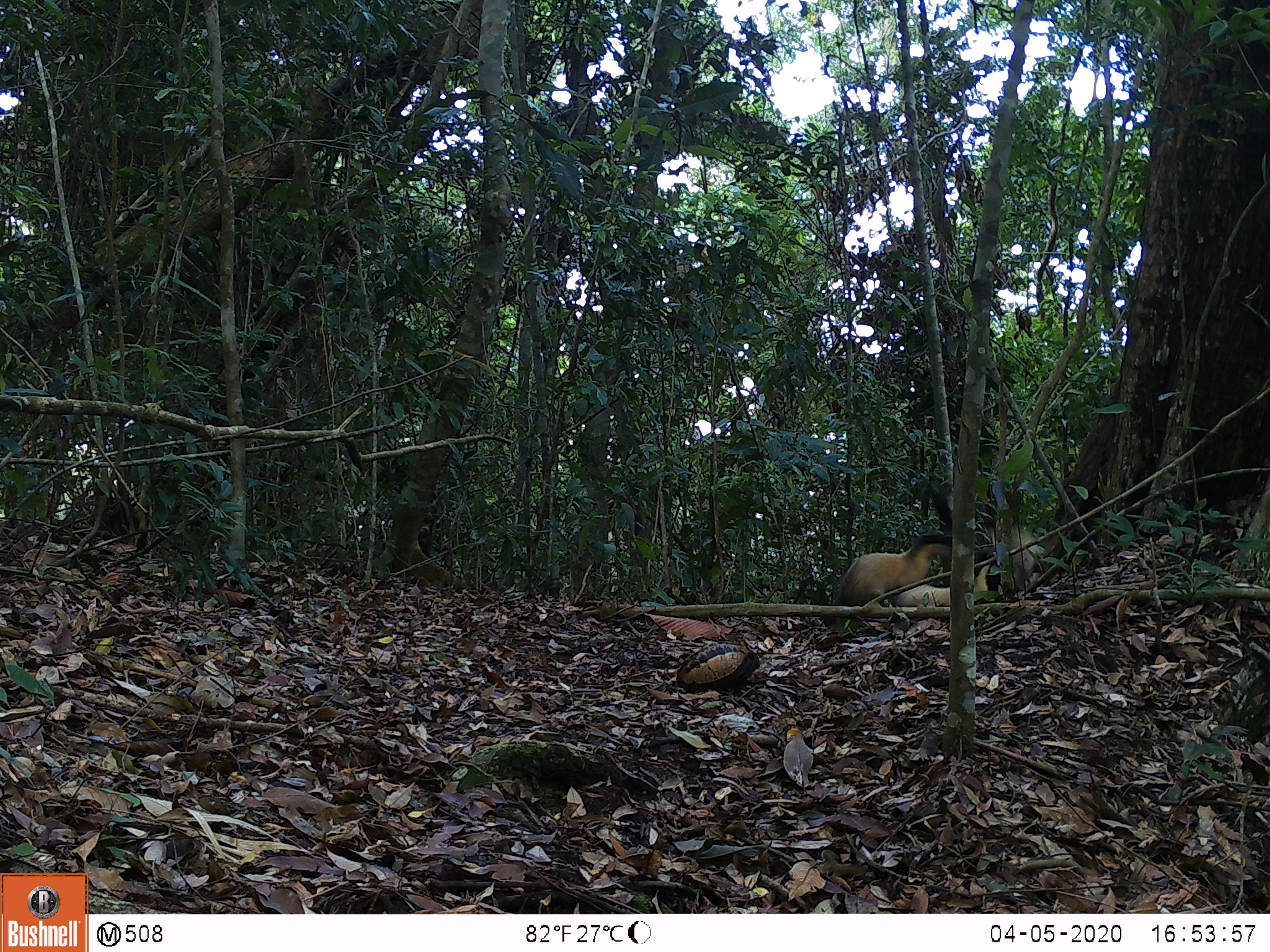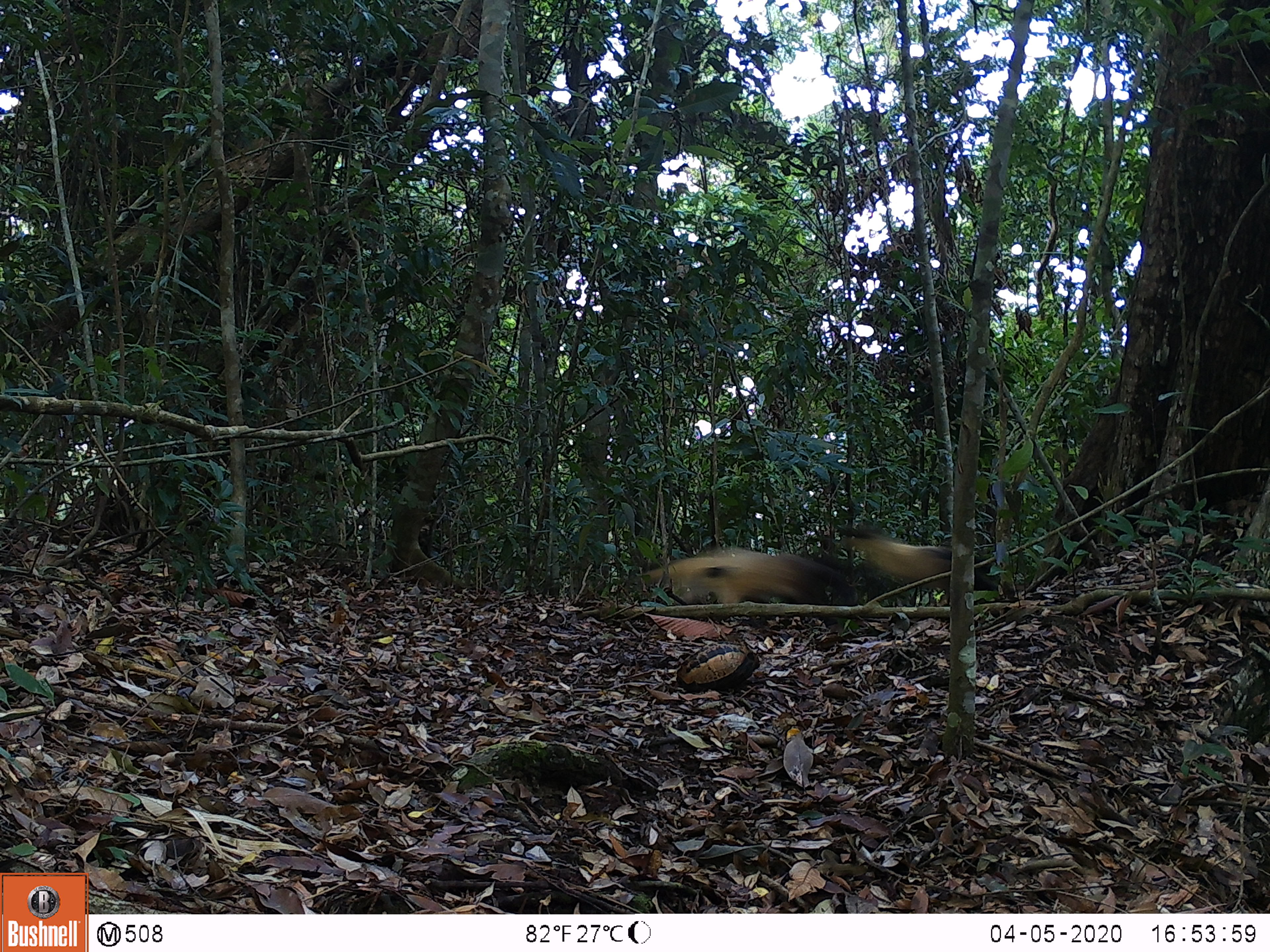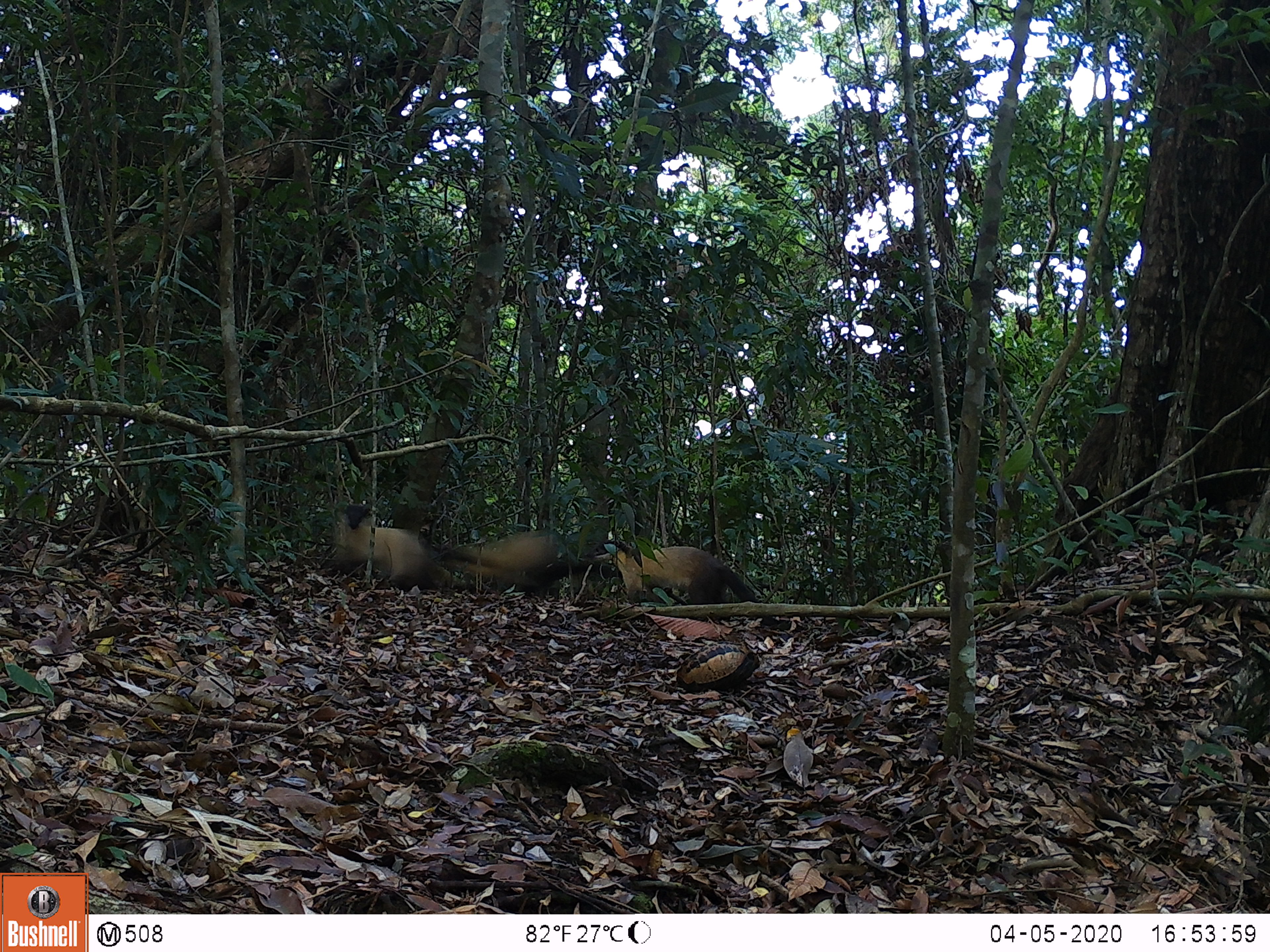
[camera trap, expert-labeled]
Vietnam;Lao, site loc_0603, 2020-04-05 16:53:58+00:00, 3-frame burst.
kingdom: Animalia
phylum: Chordata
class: Mammalia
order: Carnivora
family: Mustelidae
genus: Martes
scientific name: Martes flavigula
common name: yellow-throated marten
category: yellow throated marten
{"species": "yellow throated marten (yellow-throated marten) (Martes flavigula)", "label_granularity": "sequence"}